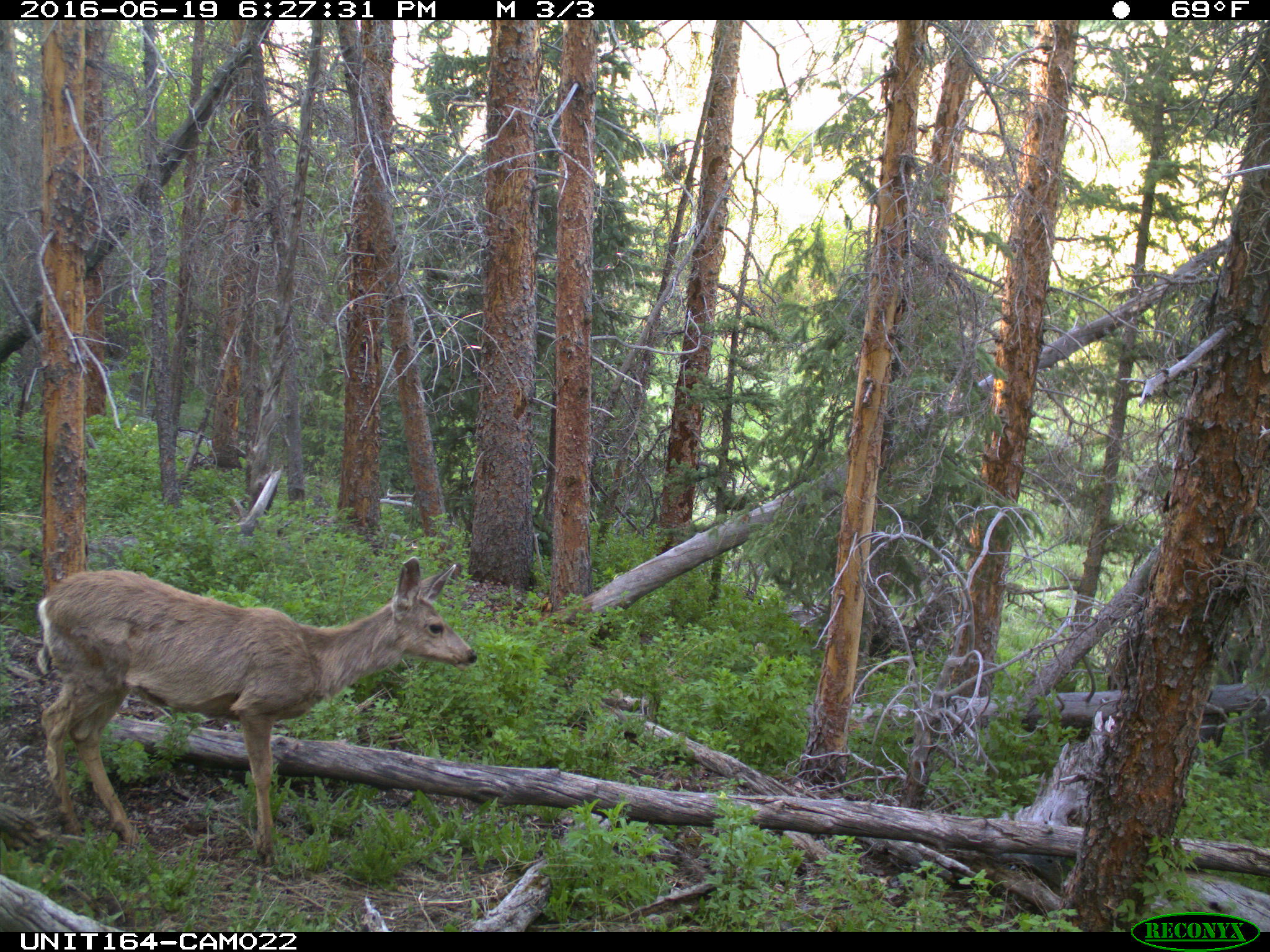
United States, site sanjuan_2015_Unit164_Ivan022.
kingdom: Animalia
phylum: Chordata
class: Mammalia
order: Artiodactyla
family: Cervidae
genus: Odocoileus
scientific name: Odocoileus hemionus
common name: mule deer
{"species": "Odocoileus hemionus (mule deer)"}